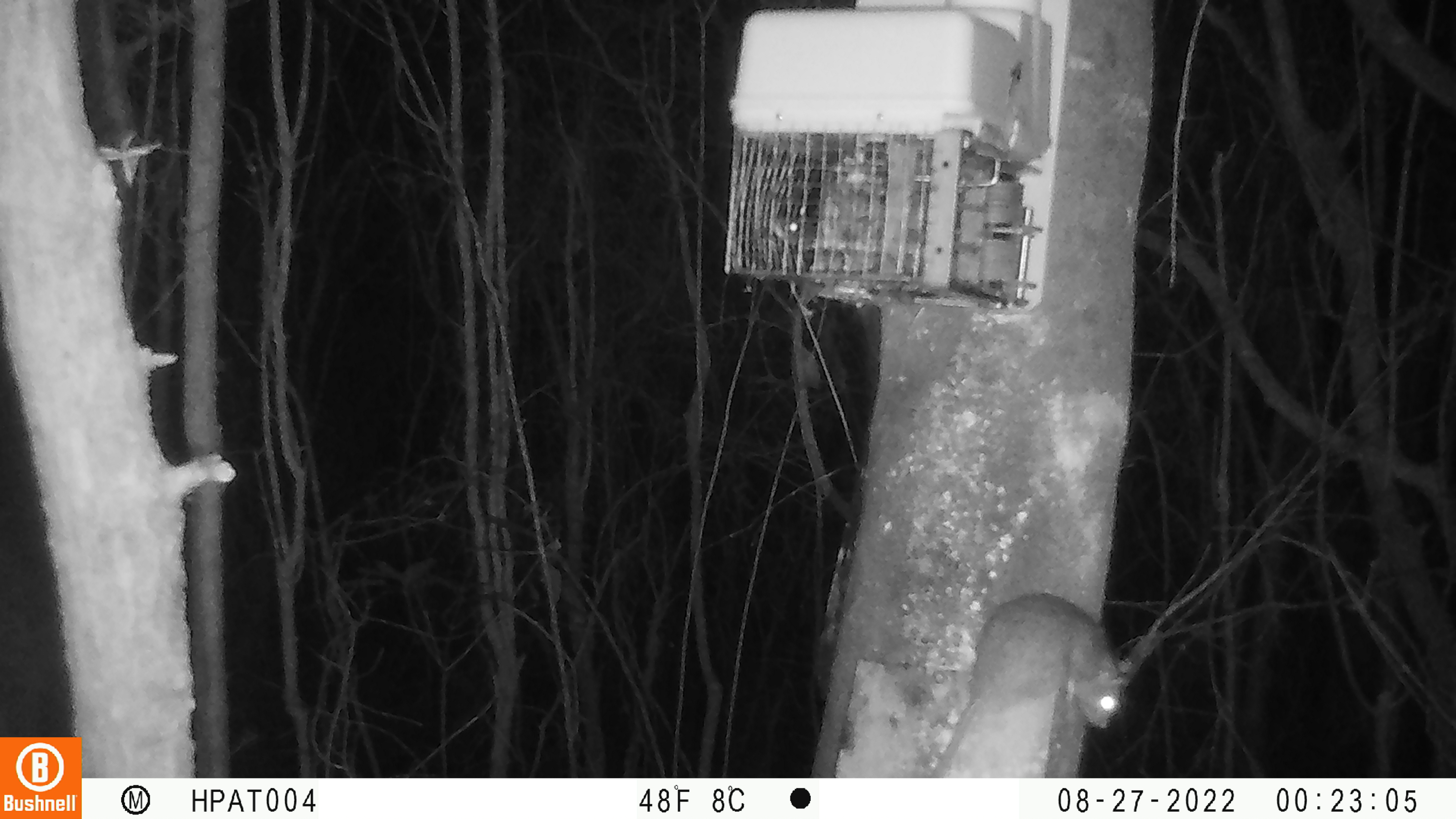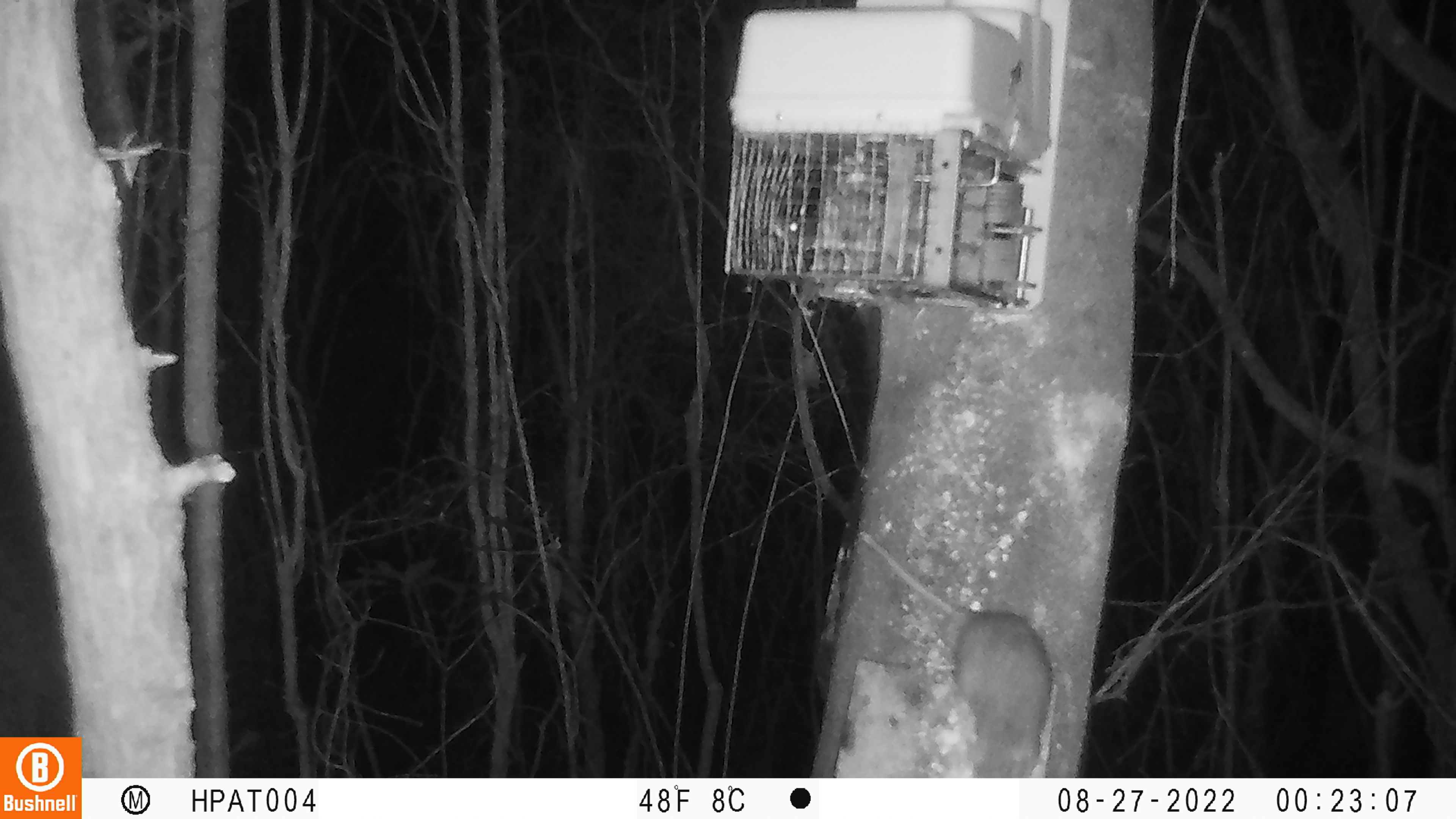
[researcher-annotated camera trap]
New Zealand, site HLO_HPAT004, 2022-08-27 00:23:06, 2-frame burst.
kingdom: Animalia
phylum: Chordata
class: Mammalia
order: Rodentia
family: Muridae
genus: Rattus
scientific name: Rattus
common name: rat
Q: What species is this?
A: Rat (Rattus).